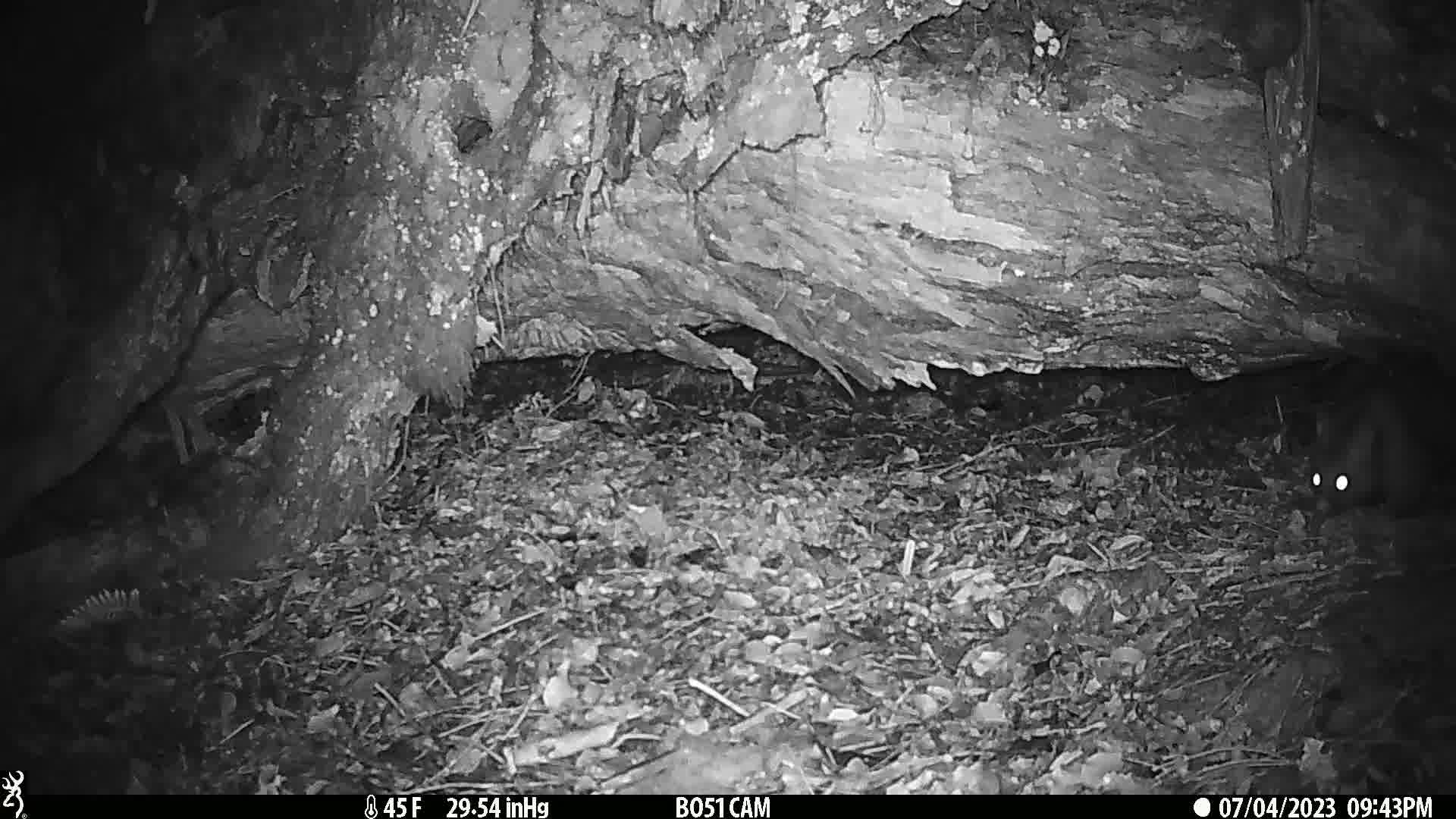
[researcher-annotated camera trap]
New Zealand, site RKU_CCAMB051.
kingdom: Animalia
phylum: Chordata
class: Mammalia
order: Diprotodontia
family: Phalangeridae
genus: Trichosurus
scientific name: Trichosurus vulpecula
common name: common brushtail possum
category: possum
Possum (common brushtail possum) (Trichosurus vulpecula).